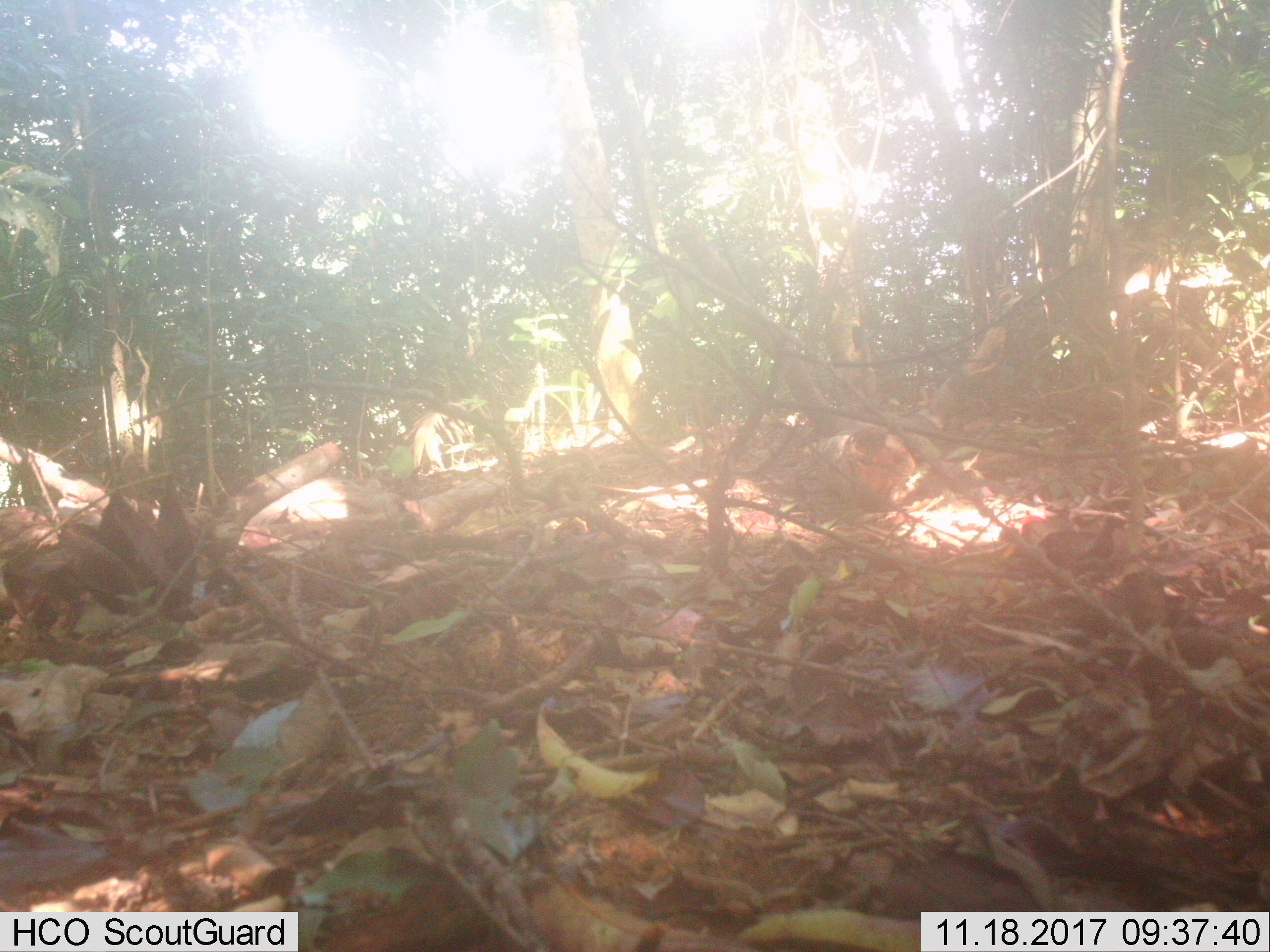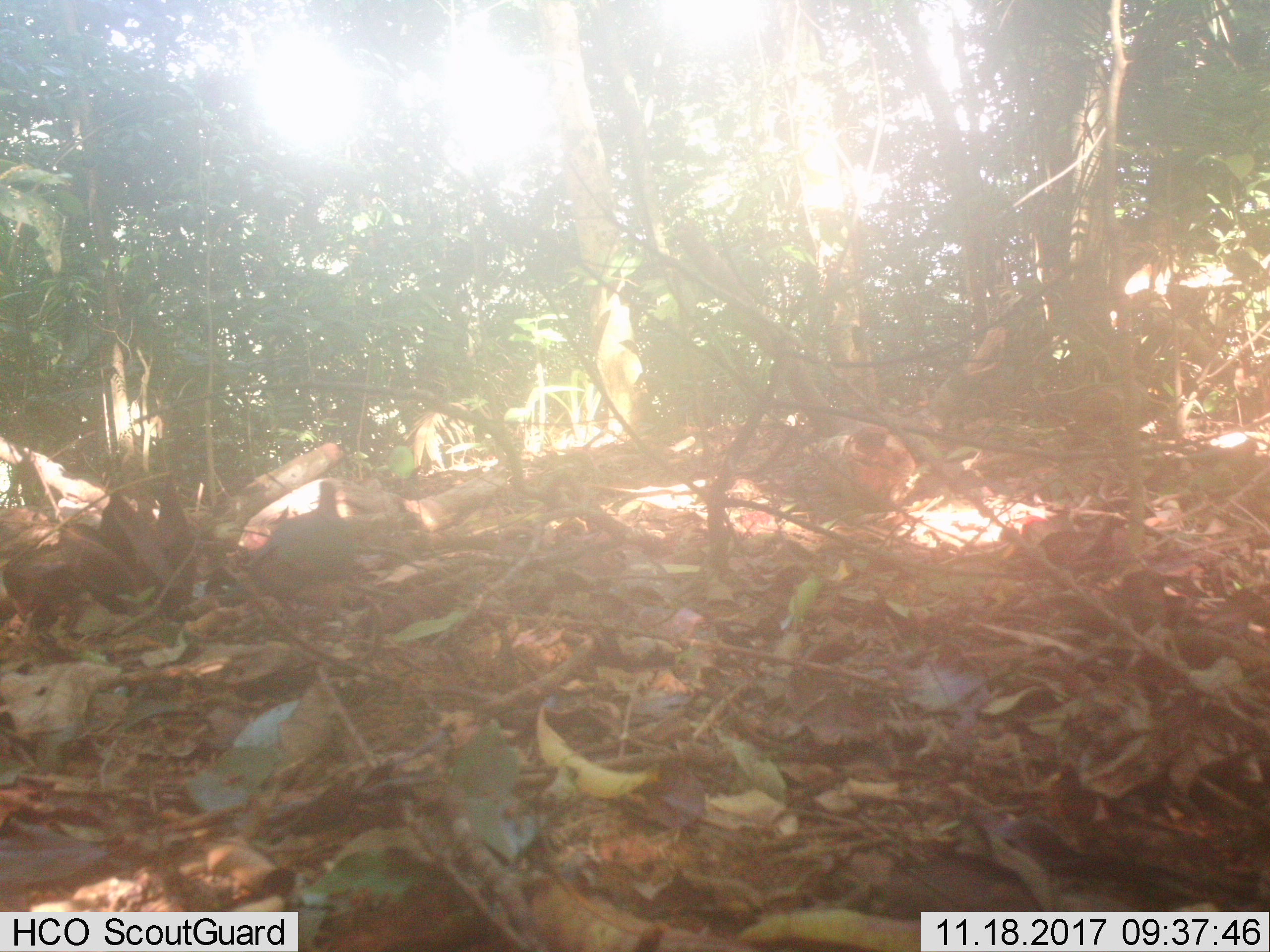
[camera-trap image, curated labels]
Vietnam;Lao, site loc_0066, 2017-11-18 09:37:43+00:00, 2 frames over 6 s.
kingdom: Animalia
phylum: Chordata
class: Aves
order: Columbiformes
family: Columbidae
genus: Chalcophaps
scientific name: Chalcophaps indica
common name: emerald dove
Emerald dove (Chalcophaps indica). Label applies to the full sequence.